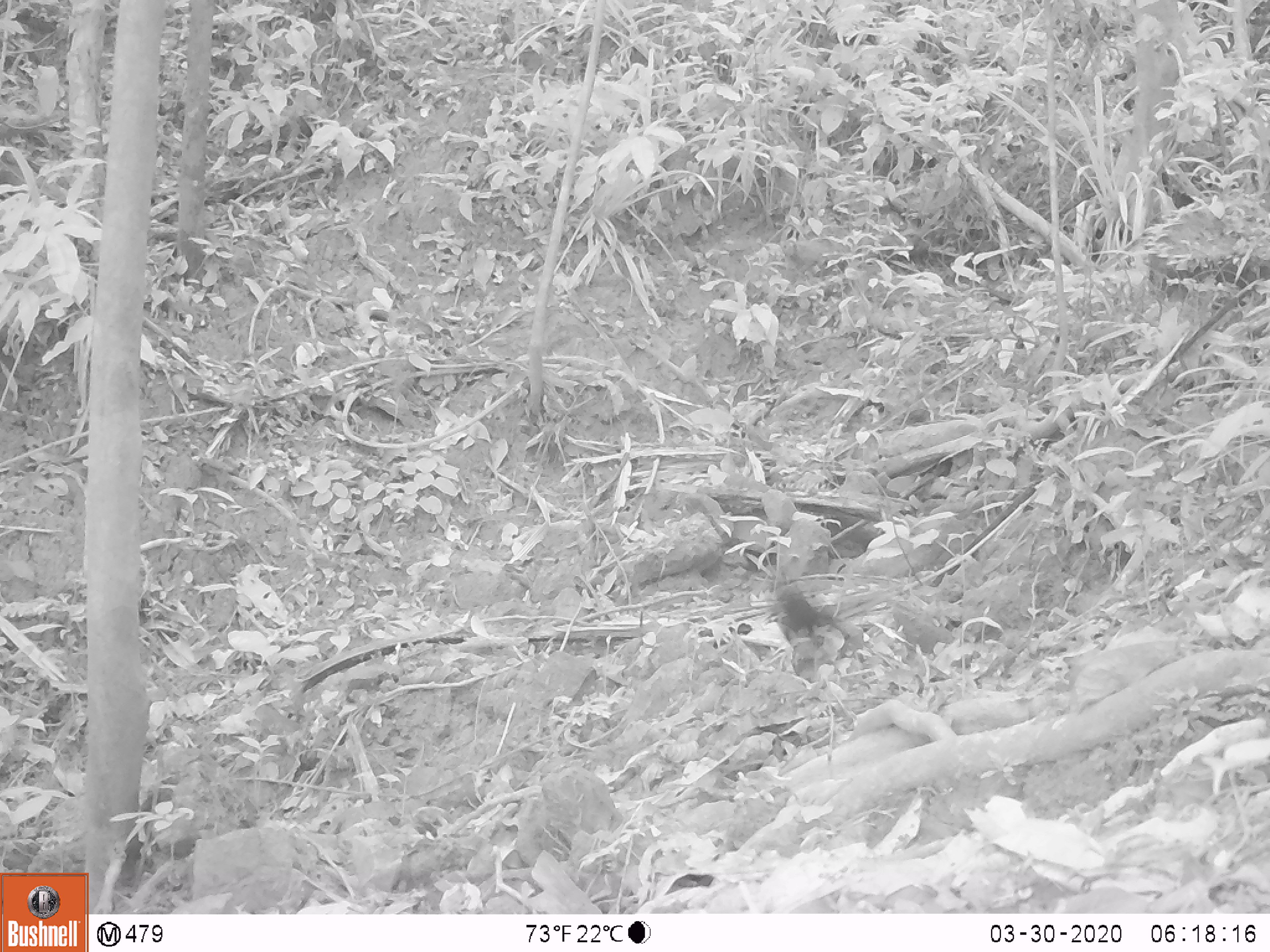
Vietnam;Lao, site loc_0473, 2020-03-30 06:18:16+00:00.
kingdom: Animalia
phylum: Chordata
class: Mammalia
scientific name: Mammalia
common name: mammal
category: unidentified small mammal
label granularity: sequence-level